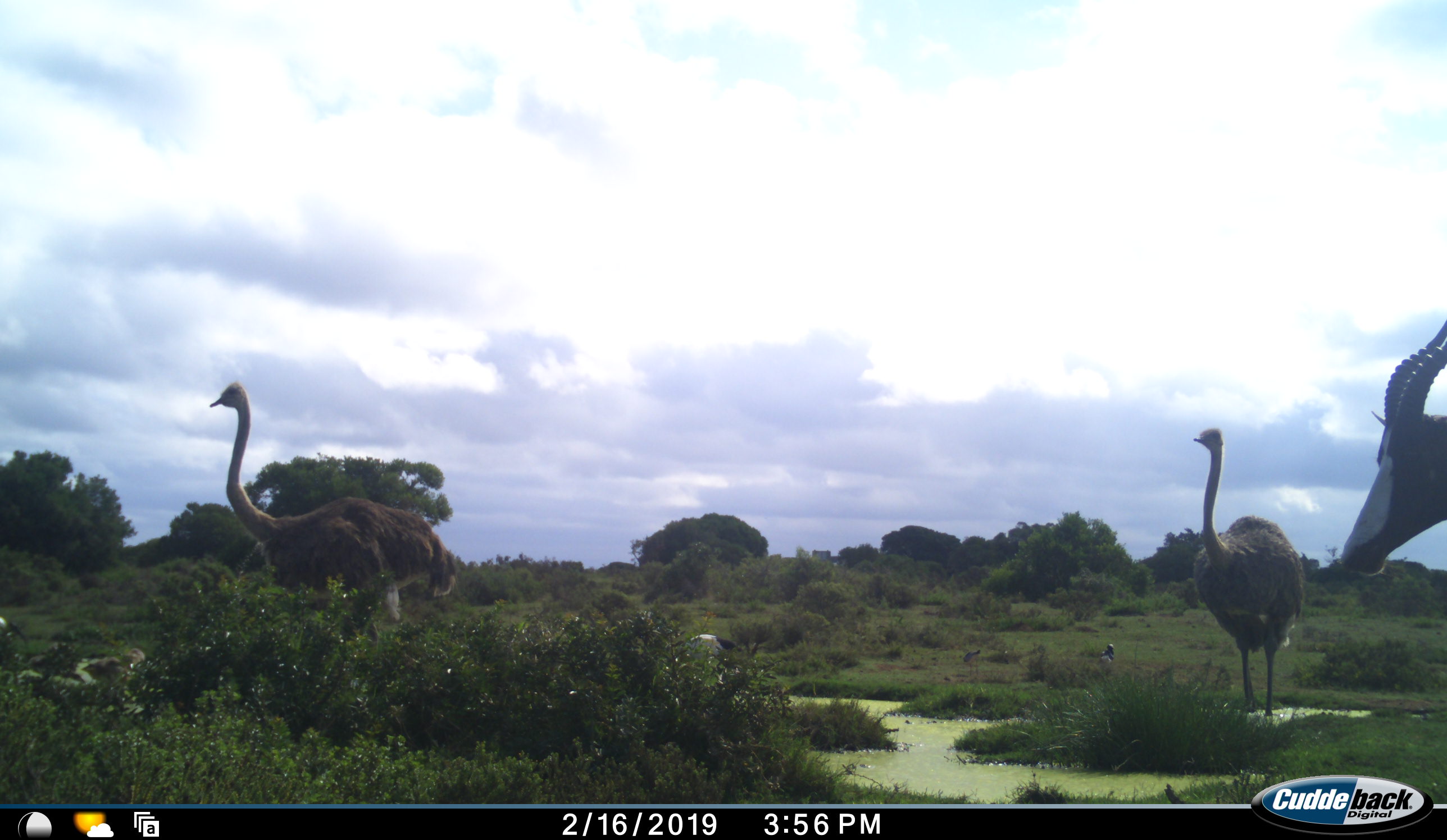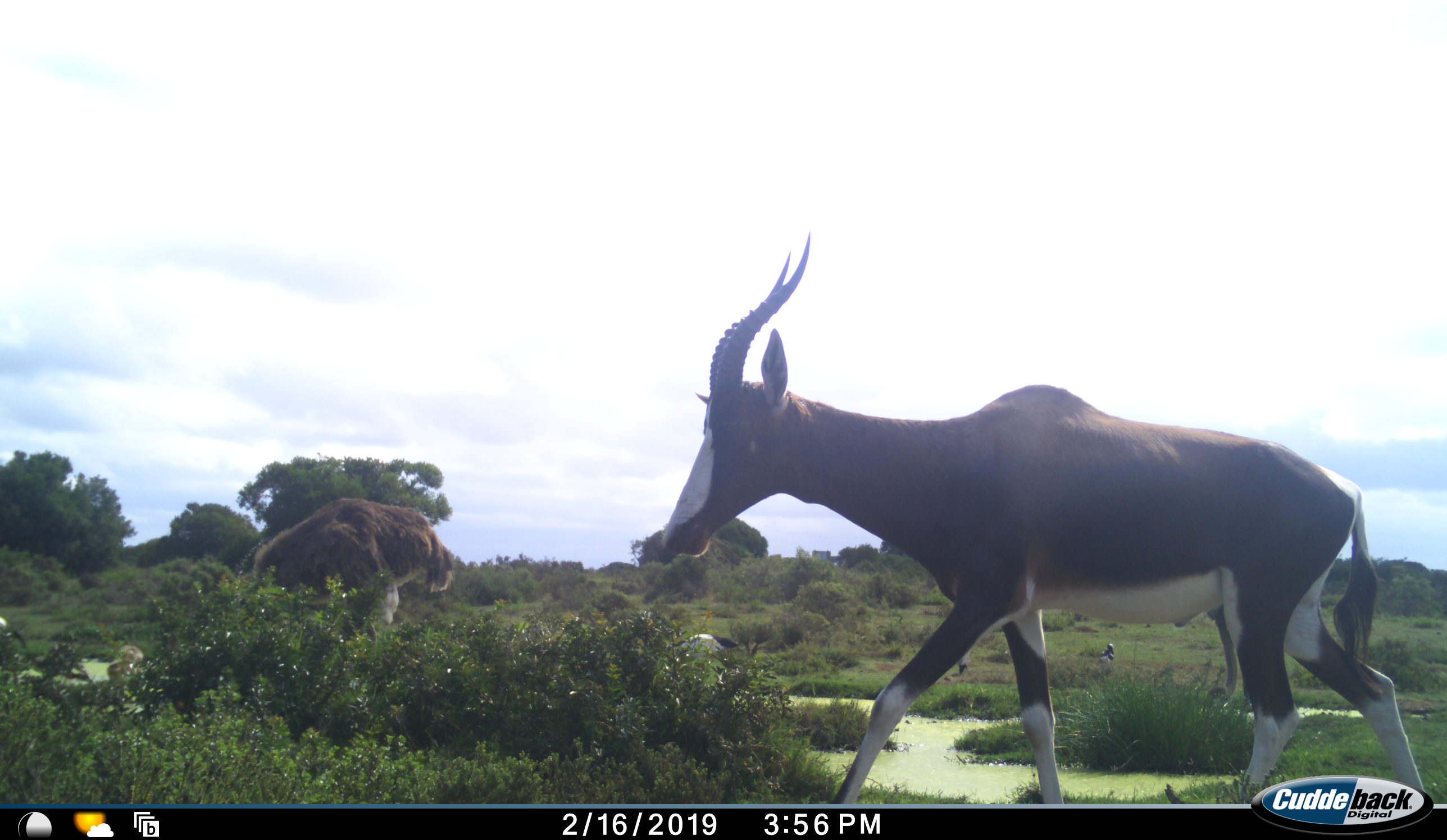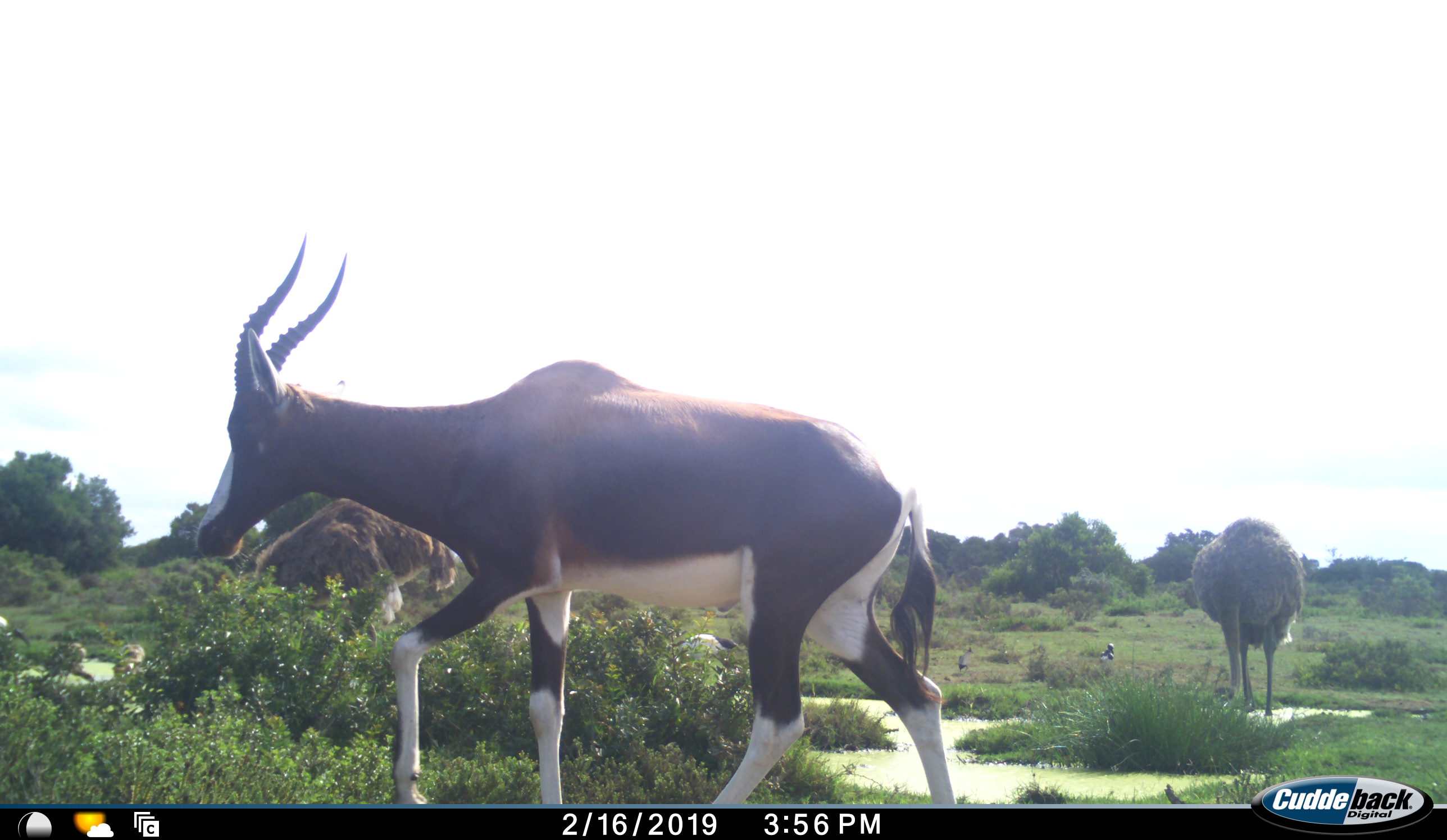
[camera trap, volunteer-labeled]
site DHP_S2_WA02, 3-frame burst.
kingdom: Animalia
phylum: Chordata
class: Mammalia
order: Artiodactyla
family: Bovidae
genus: Damaliscus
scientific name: Damaliscus pygargus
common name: bontebok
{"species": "bontebok (Damaliscus pygargus)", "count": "1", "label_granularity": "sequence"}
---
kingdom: Animalia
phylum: Chordata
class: Aves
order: Struthioniformes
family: Struthionidae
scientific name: Struthionidae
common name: ostrich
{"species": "ostrich (Struthionidae)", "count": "2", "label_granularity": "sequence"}